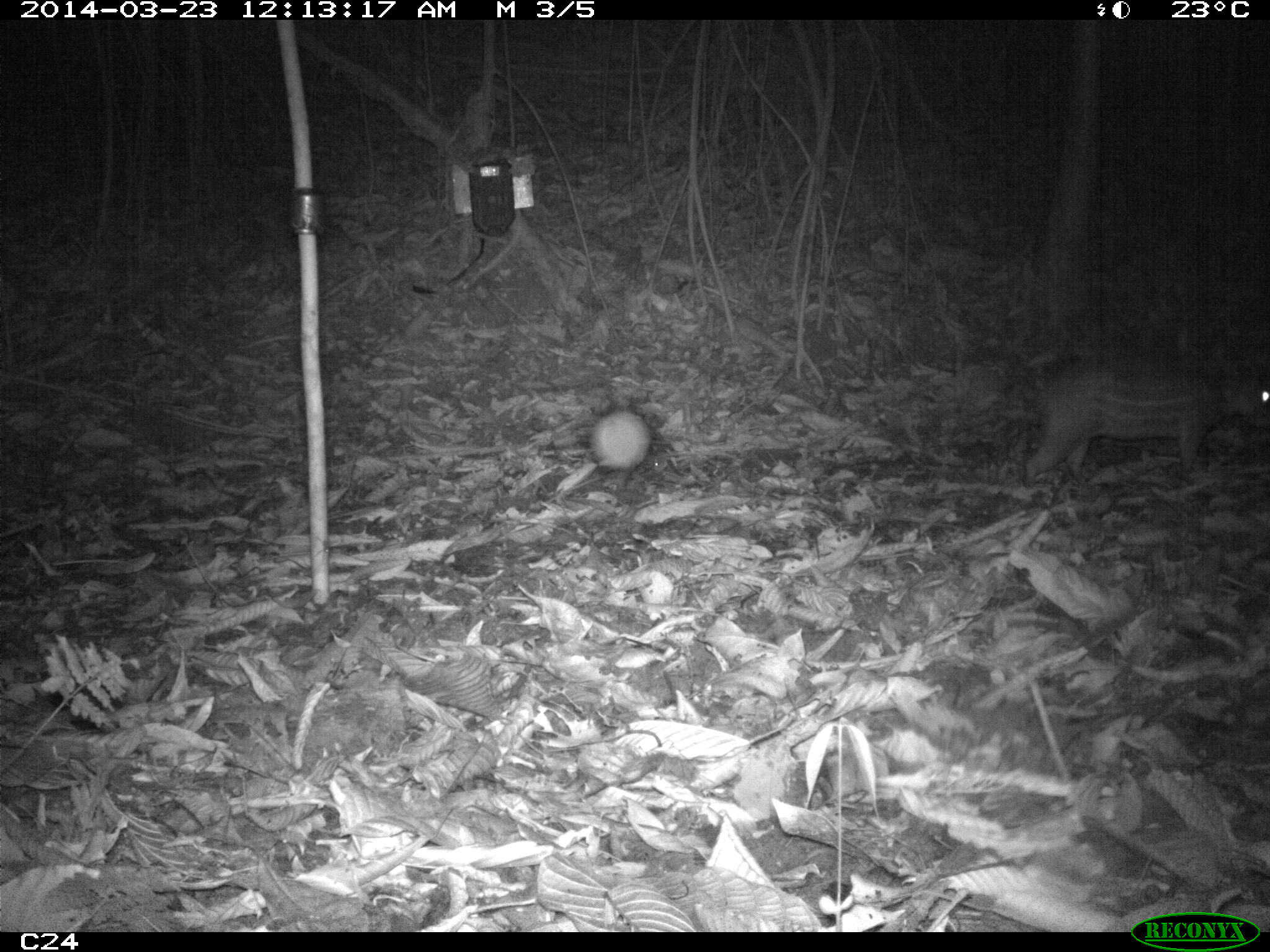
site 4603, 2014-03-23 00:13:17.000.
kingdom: Animalia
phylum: Chordata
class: Mammalia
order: Rodentia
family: Cuniculidae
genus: Cuniculus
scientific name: Cuniculus paca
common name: spotted paca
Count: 2.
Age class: adult.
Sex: female.